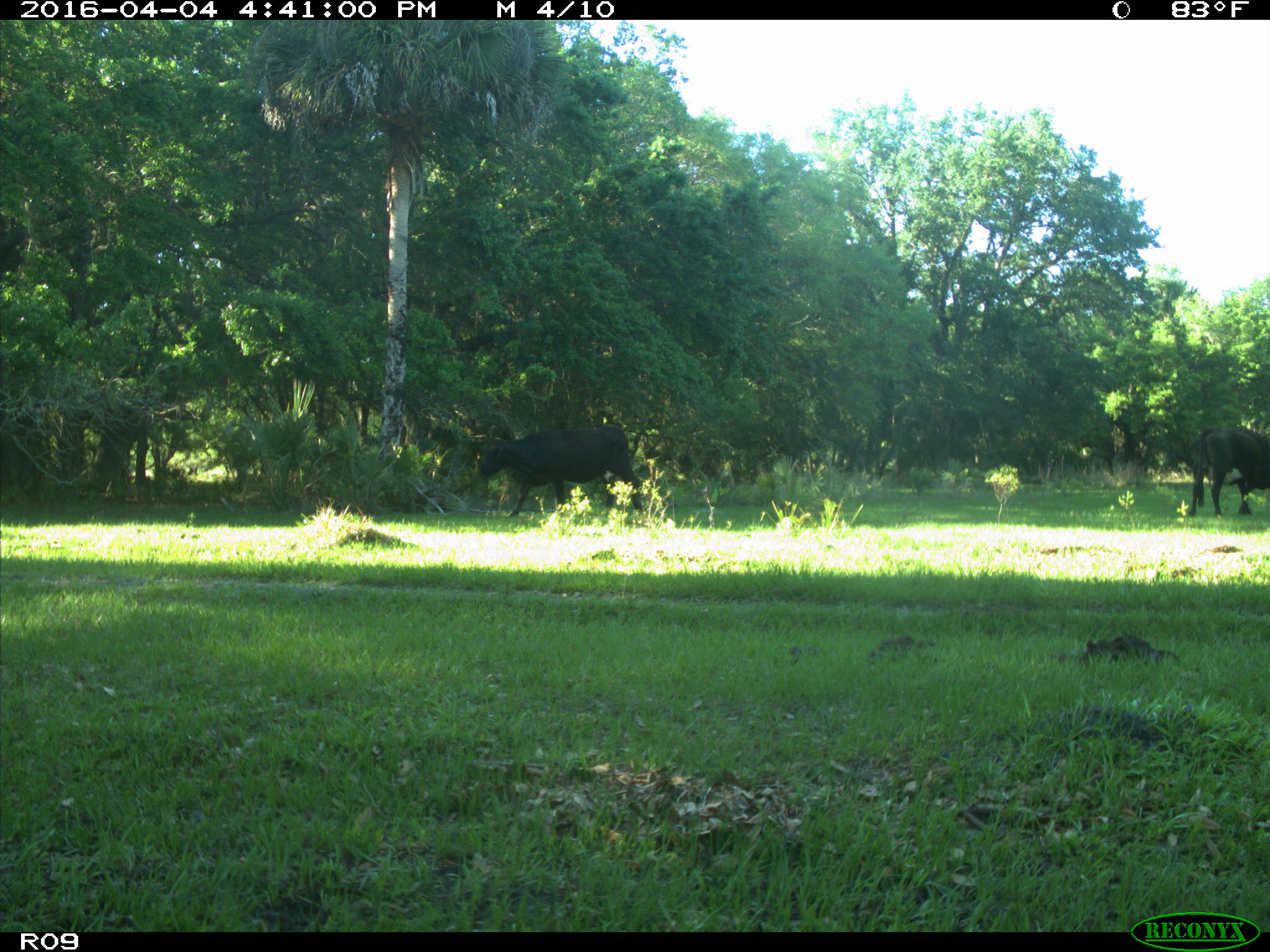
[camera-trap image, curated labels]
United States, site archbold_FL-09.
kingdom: Animalia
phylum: Chordata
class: Mammalia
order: Artiodactyla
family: Bovidae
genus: Bos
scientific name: Bos taurus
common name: domestic cow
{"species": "Bos taurus (domestic cow)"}